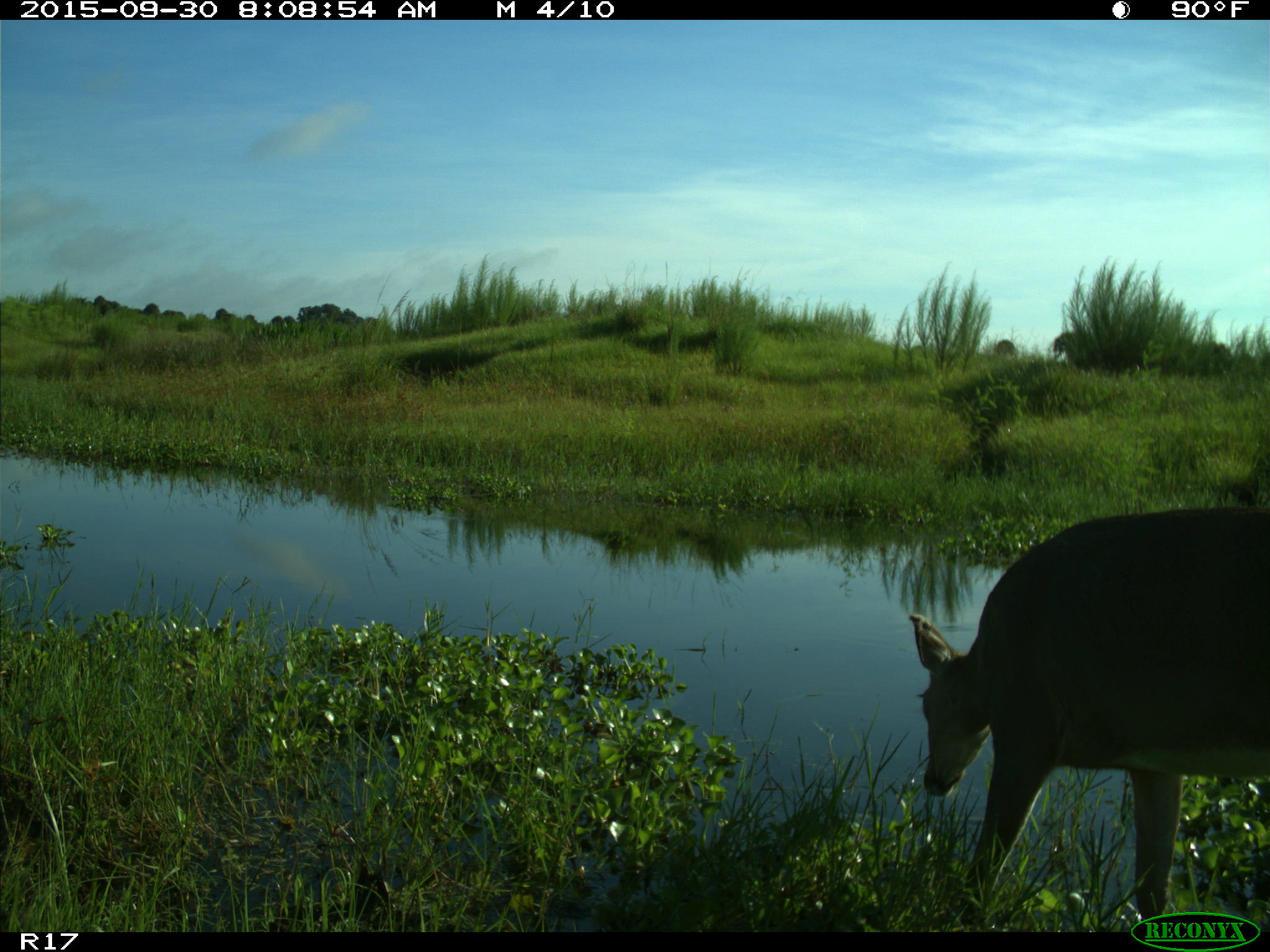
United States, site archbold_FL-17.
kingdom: Animalia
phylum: Chordata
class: Mammalia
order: Artiodactyla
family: Cervidae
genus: Odocoileus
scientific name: Odocoileus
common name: deer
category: unidentified deer